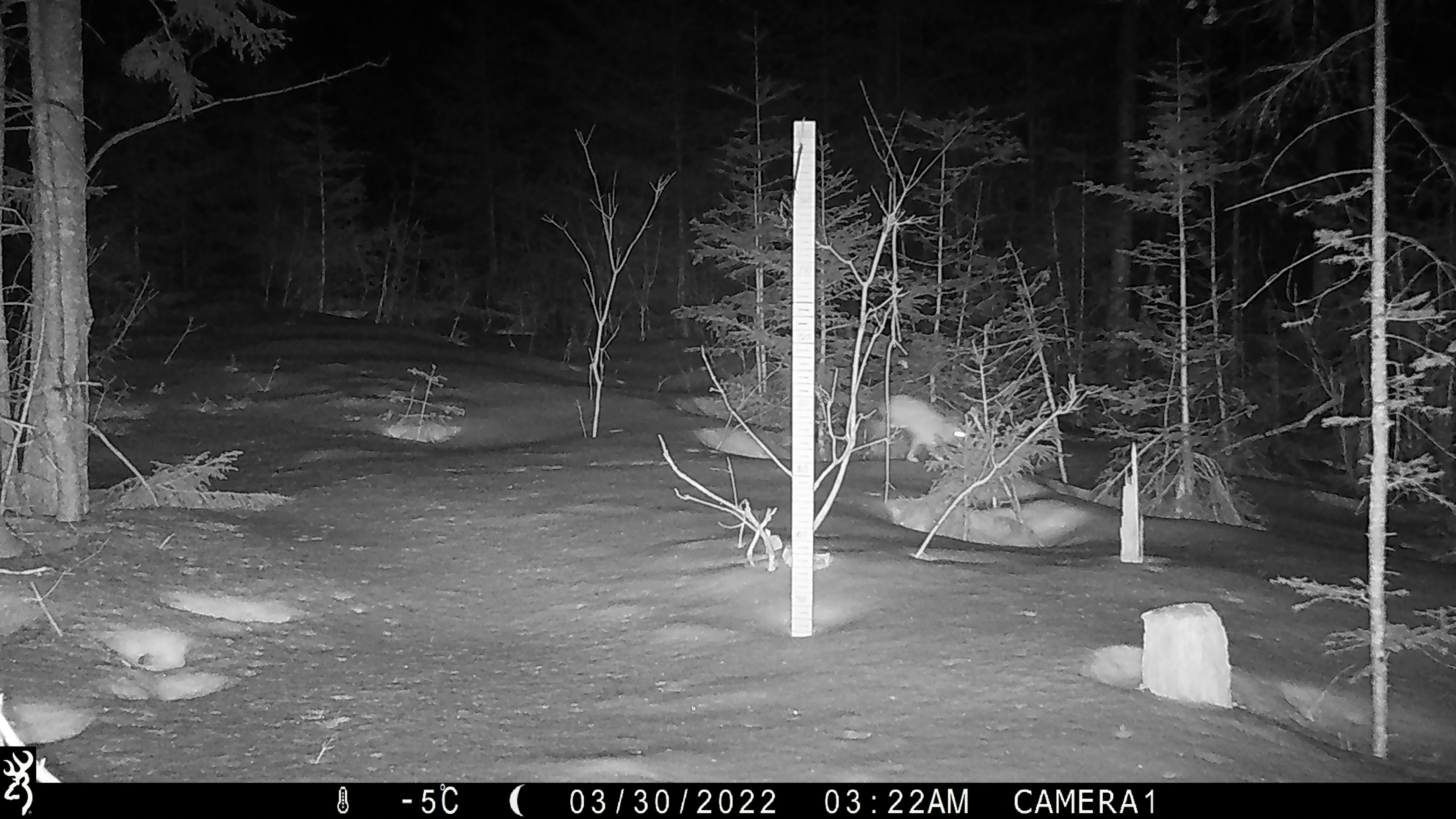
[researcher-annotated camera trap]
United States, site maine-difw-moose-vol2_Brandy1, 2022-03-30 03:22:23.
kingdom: Animalia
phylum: Chordata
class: Mammalia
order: Lagomorpha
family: Leporidae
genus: Lepus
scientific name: Lepus americanus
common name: snowshoe hare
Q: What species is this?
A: Snowshoe hare (Lepus americanus).